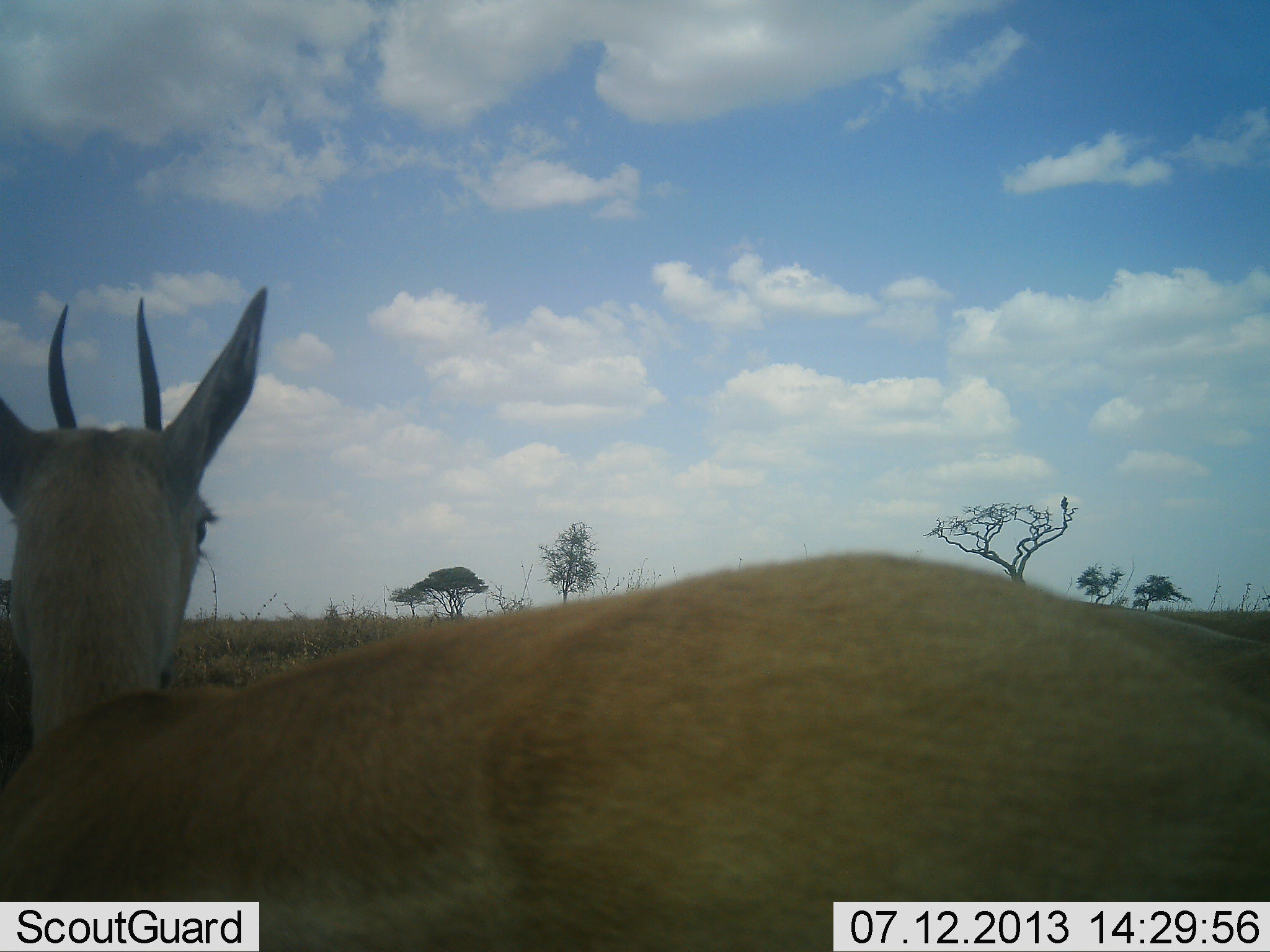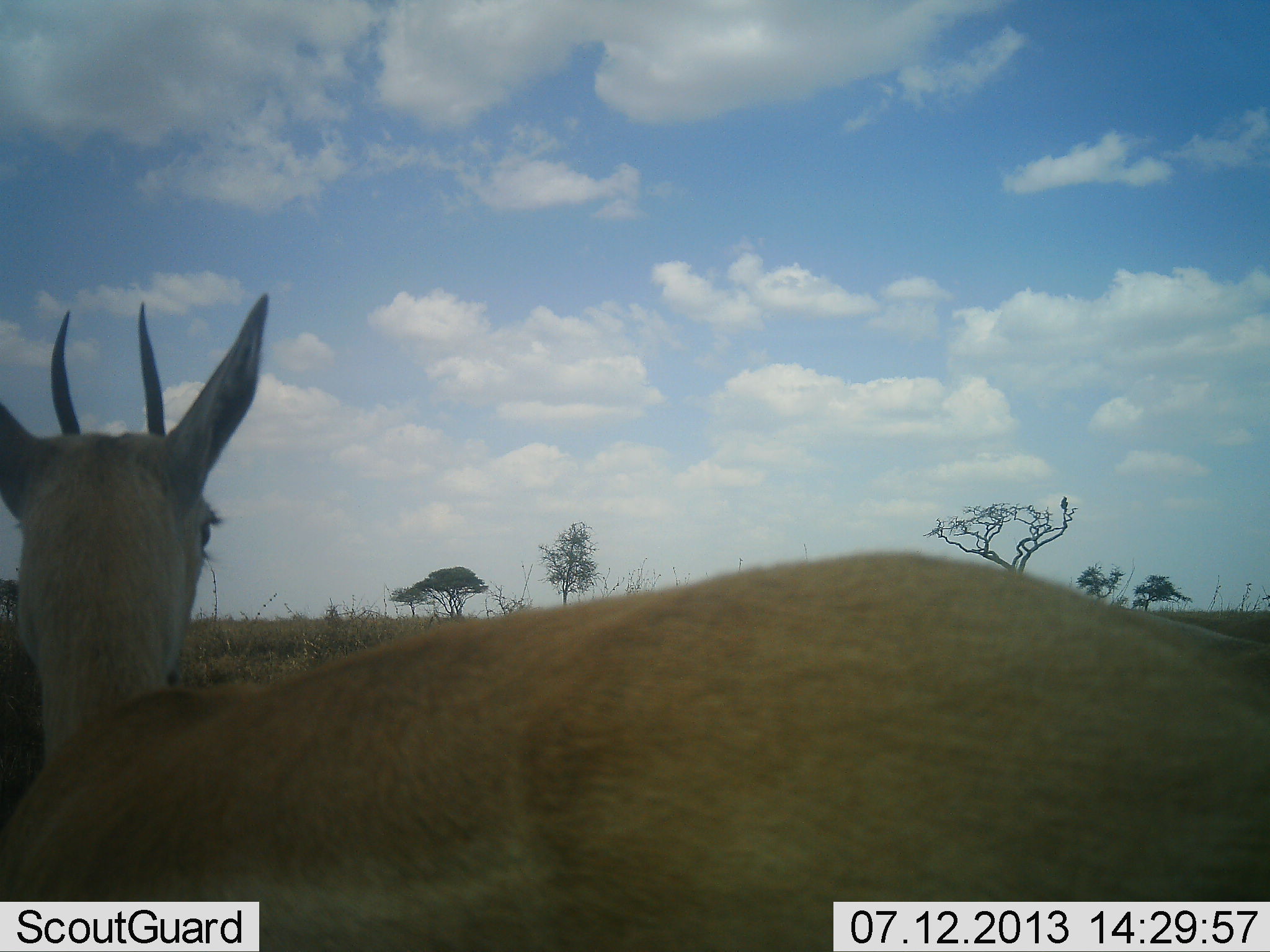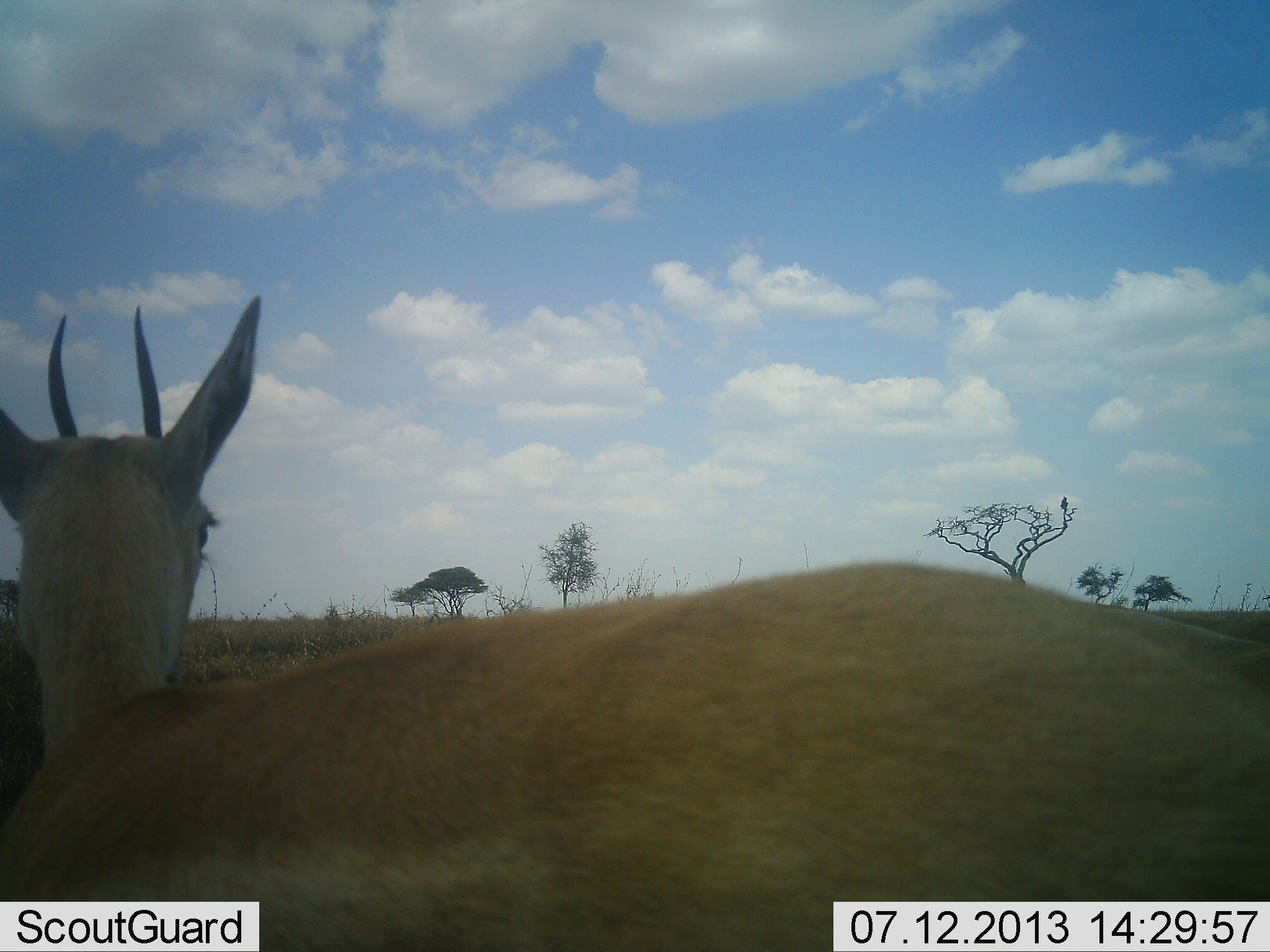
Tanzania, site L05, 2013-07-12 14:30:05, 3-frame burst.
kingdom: Animalia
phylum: Chordata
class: Mammalia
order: Artiodactyla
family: Bovidae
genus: Eudorcas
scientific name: Eudorcas thomsonii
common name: thomson's gazelle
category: gazellethomsons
Gazellethomsons (thomson's gazelle) (Eudorcas thomsonii), count 1. Behavior (volunteer vote fractions): standing 91%, resting 9%, moving 0%, interacting 0%. Young present (vote fraction): 0%. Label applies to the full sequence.